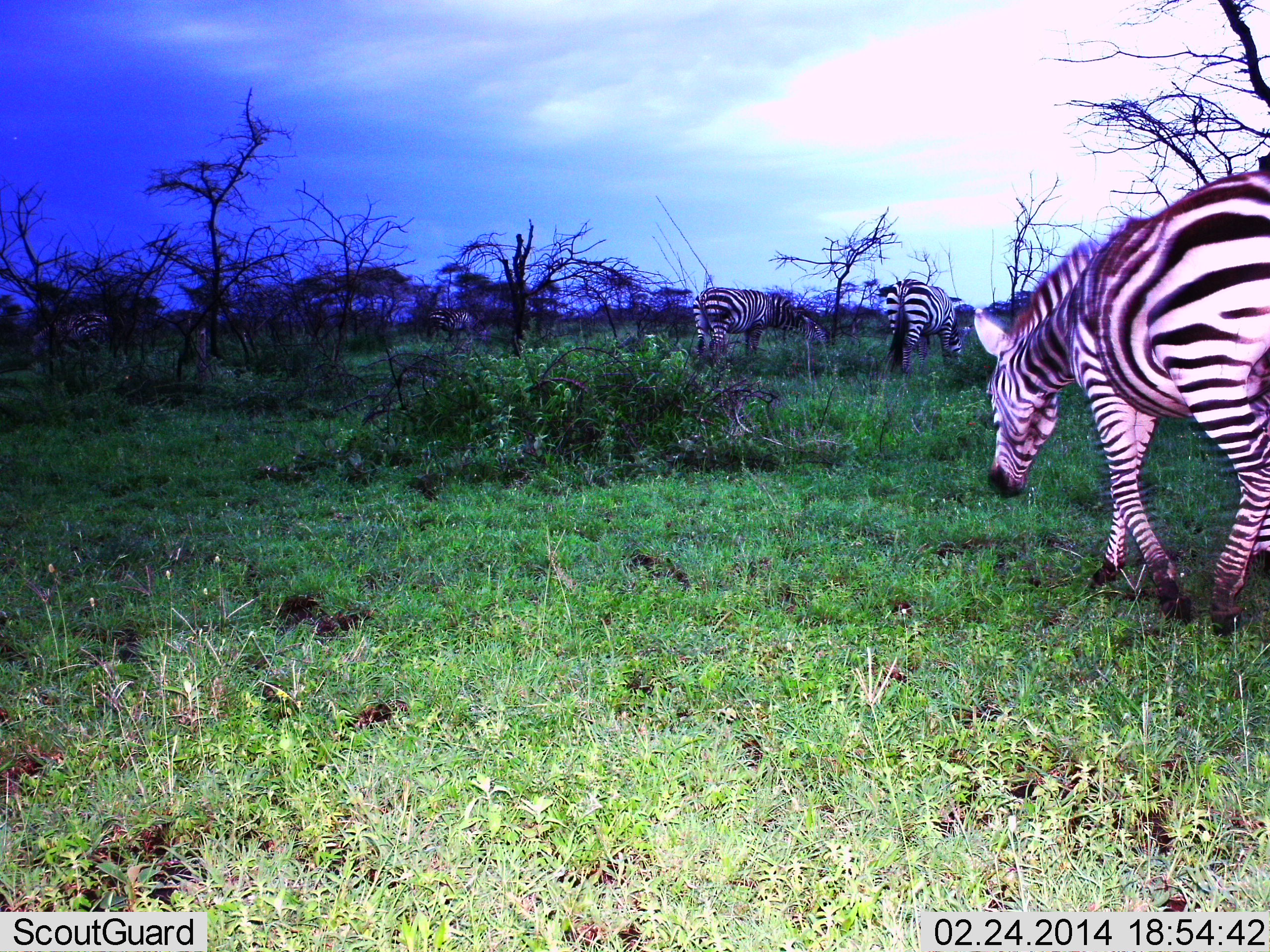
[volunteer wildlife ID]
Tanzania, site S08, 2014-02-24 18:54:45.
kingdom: Animalia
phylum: Chordata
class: Mammalia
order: Perissodactyla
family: Equidae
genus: Equus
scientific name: Equus quagga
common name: plains zebra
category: zebra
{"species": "zebra (plains zebra) (Equus quagga)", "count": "3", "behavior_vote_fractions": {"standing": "20%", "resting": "0%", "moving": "100%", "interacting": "0%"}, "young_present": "0%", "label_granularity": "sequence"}